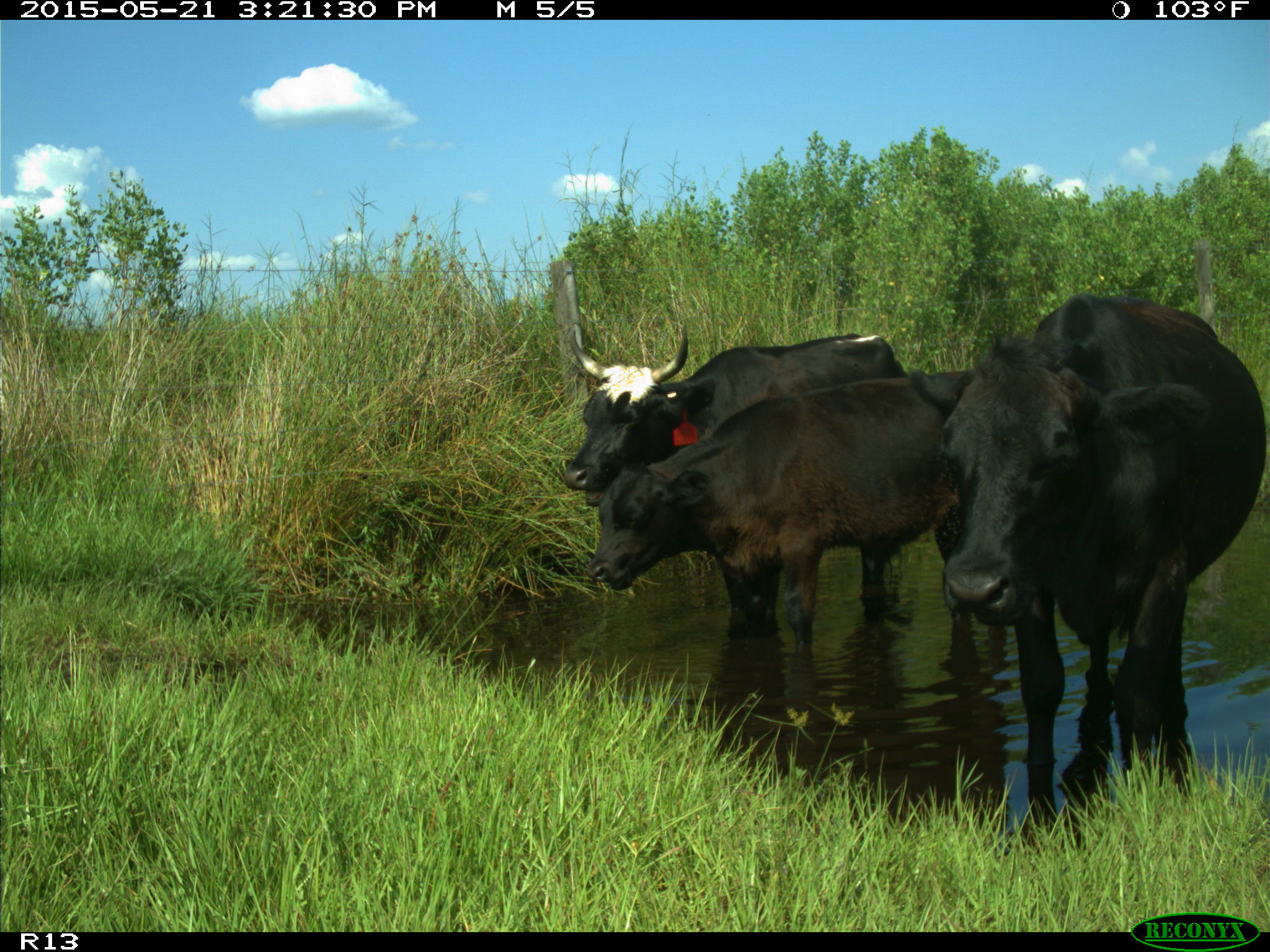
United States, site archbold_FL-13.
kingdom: Animalia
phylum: Chordata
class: Mammalia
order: Artiodactyla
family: Bovidae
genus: Bos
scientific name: Bos taurus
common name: domestic cow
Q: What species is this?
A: Bos taurus (domestic cow).